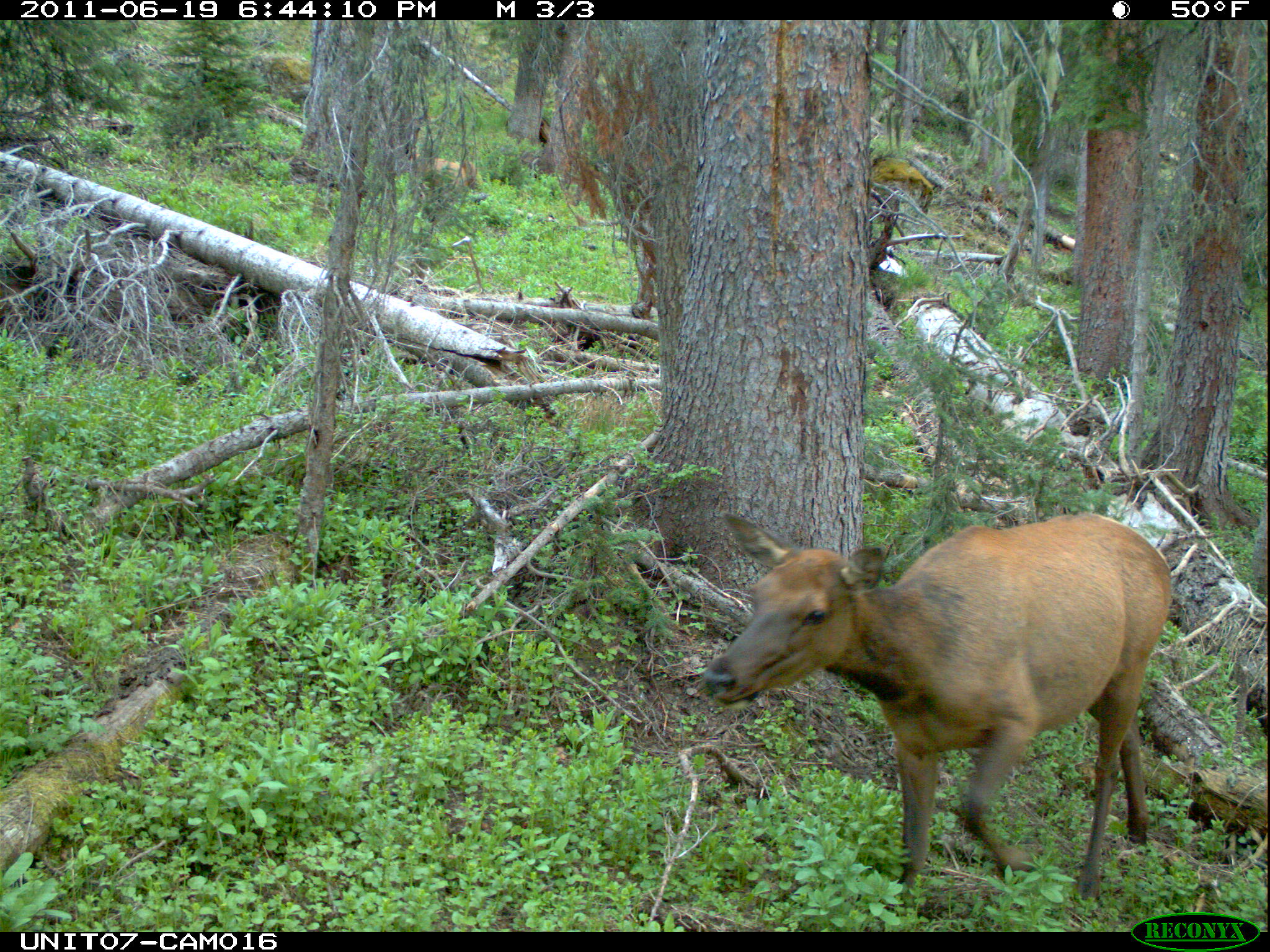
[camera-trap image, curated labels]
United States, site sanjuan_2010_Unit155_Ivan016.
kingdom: Animalia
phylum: Chordata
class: Mammalia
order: Artiodactyla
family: Cervidae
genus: Cervus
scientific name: Cervus elaphus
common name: red deer